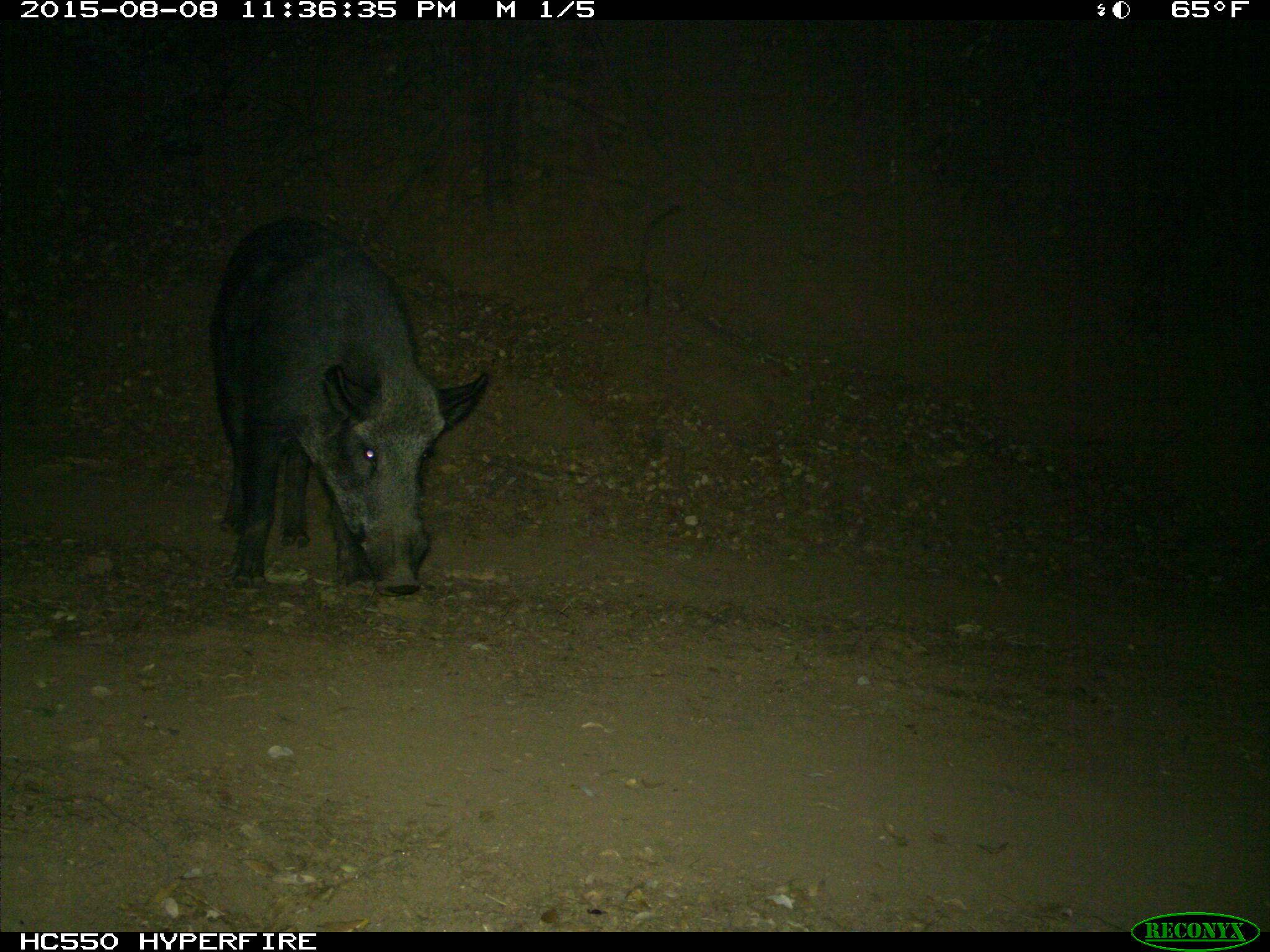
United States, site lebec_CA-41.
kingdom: Animalia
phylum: Chordata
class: Mammalia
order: Artiodactyla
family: Suidae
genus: Sus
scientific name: Sus scrofa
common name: wild boar